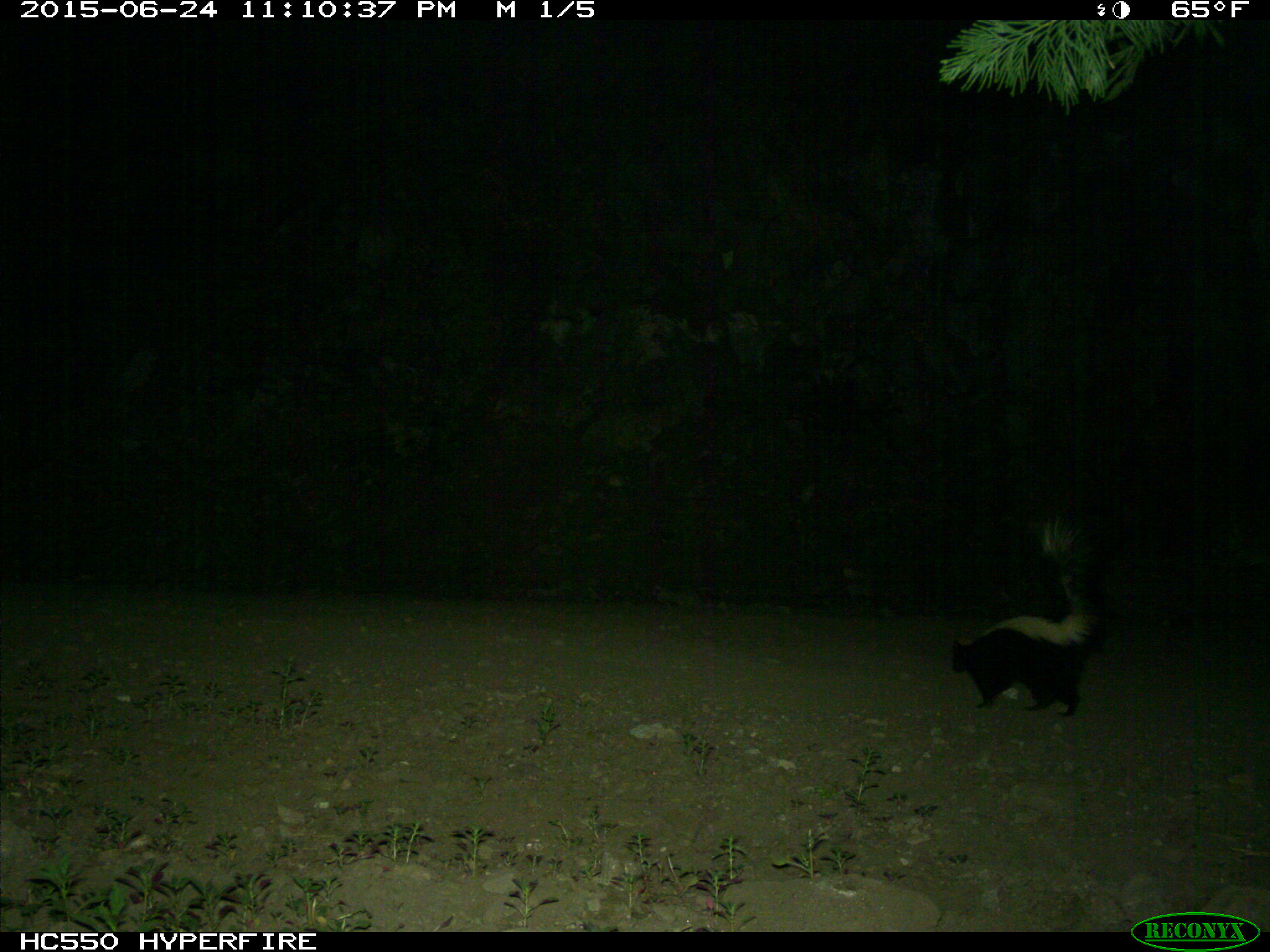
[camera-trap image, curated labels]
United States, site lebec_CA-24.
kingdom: Animalia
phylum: Chordata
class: Mammalia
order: Carnivora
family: Mephitidae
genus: Mephitis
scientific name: Mephitis mephitis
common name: striped skunk